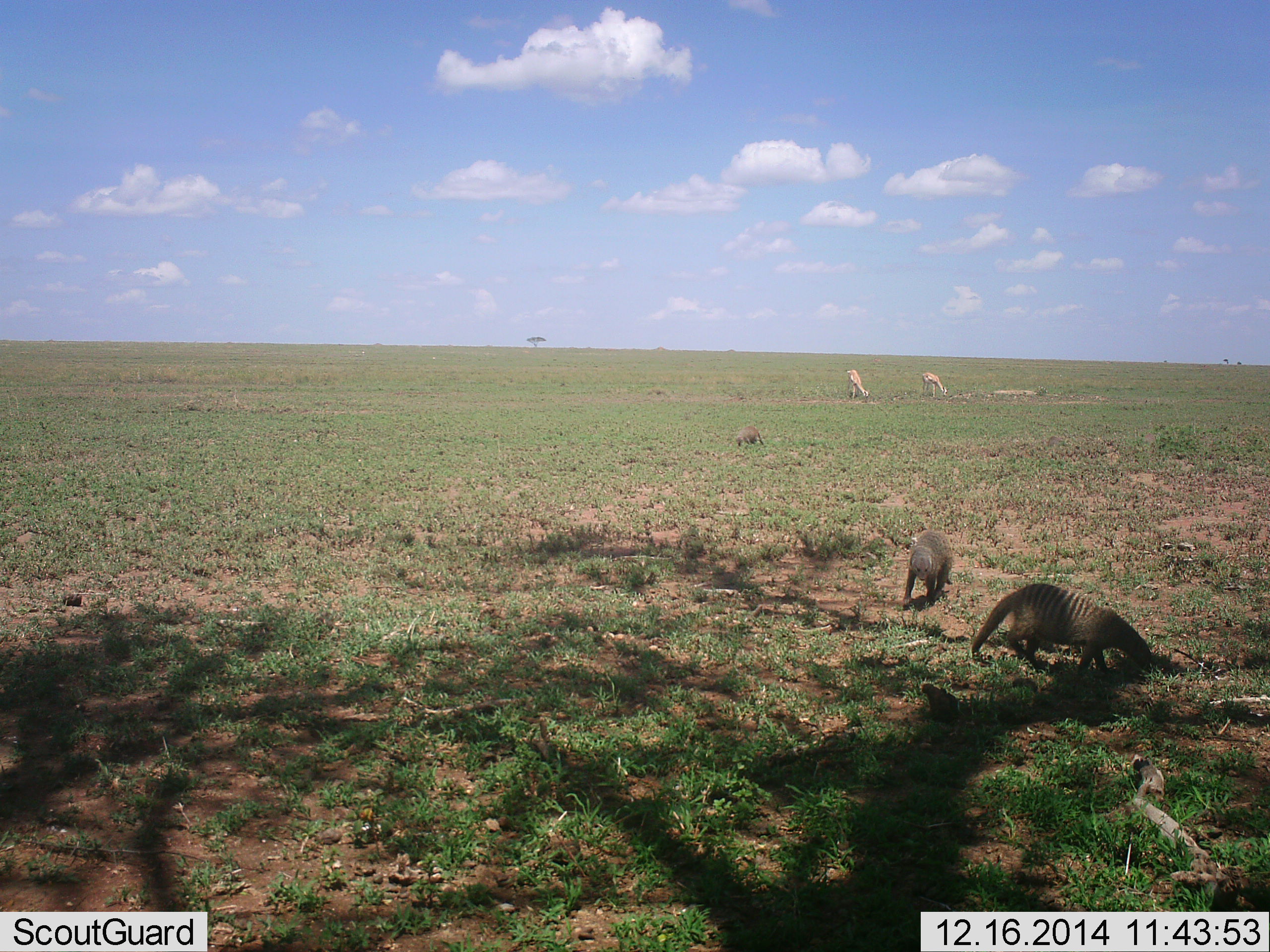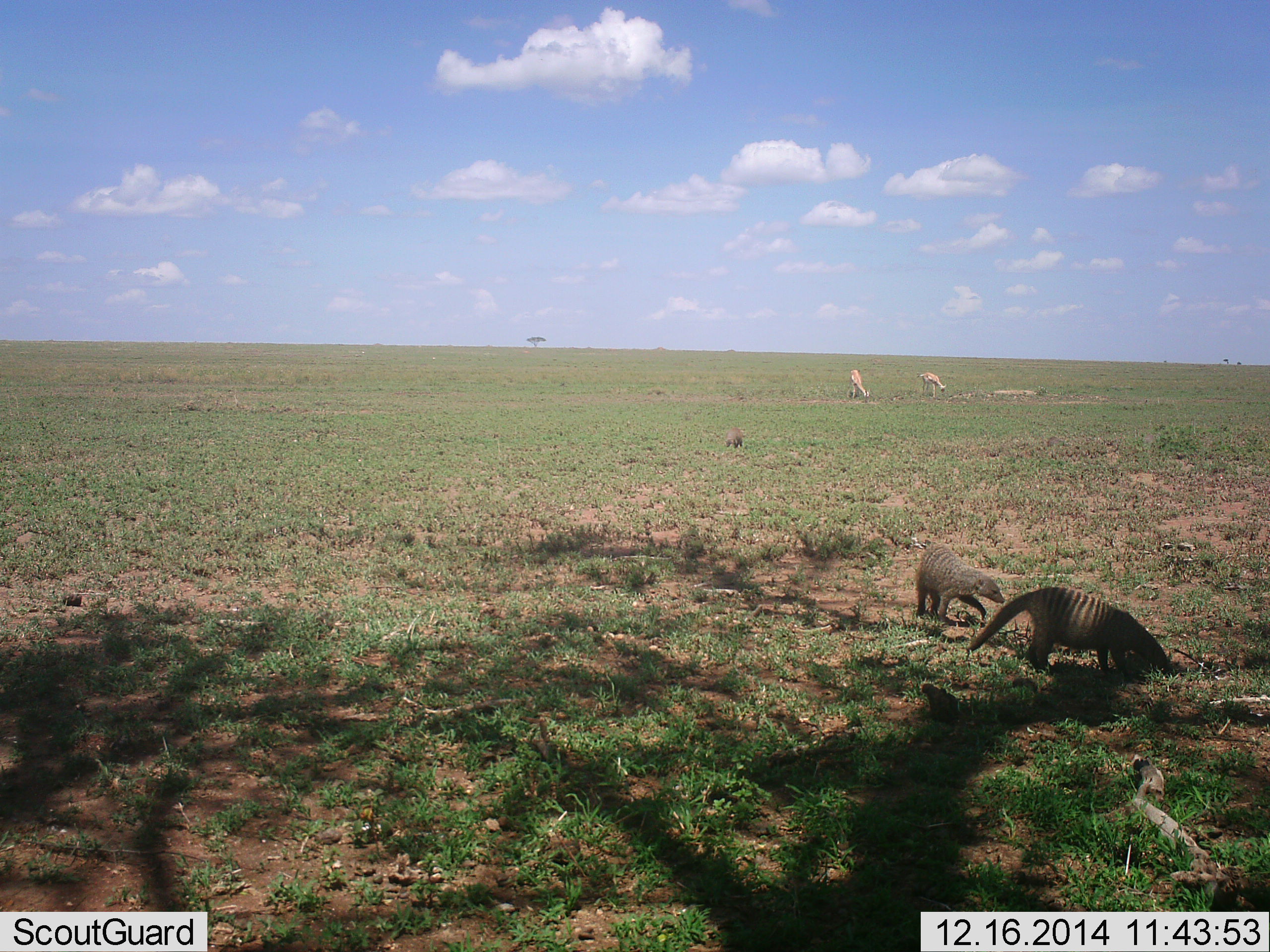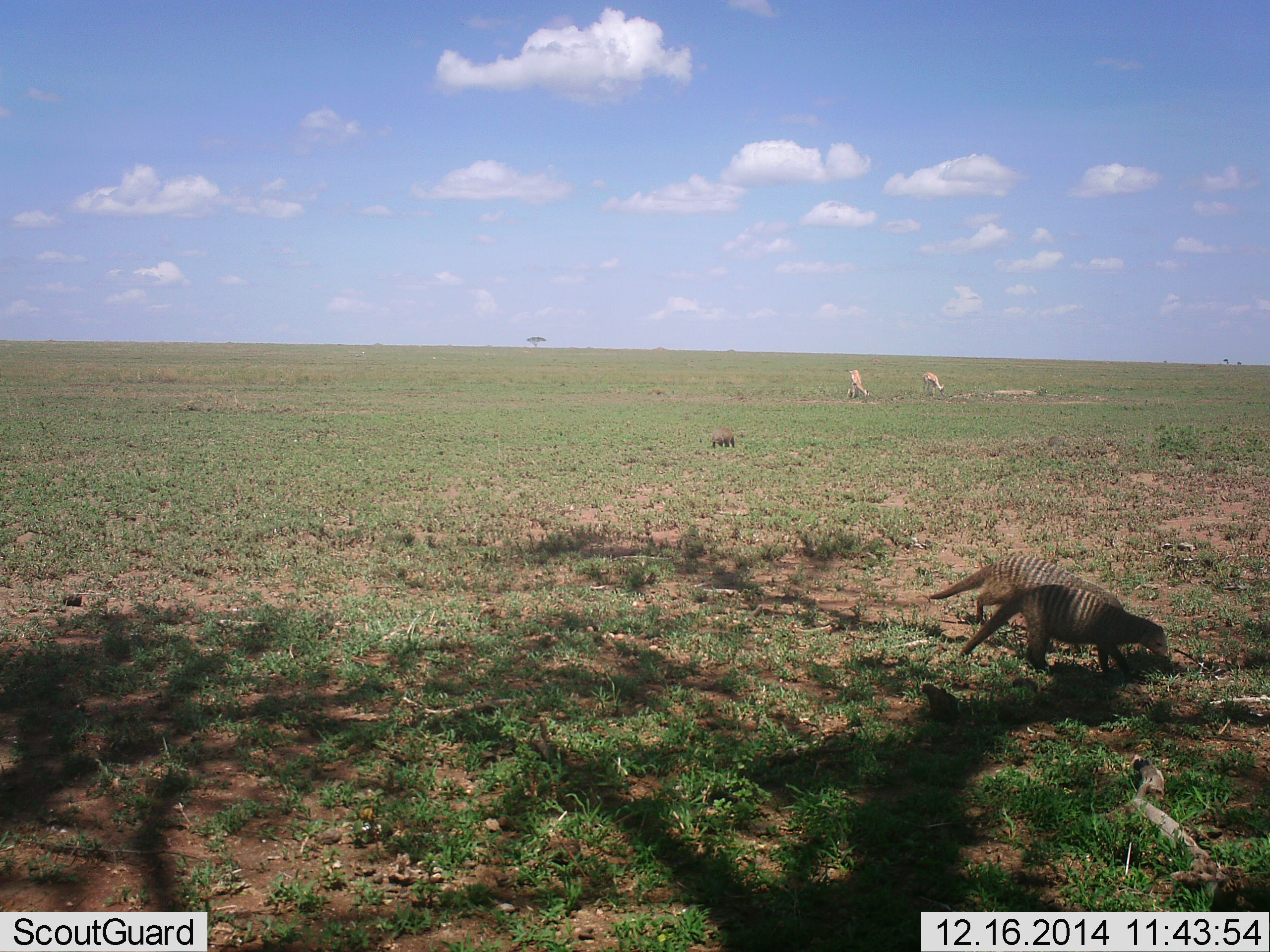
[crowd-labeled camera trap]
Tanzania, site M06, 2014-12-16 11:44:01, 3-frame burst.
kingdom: Animalia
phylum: Chordata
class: Mammalia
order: Artiodactyla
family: Bovidae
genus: Nanger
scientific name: Nanger granti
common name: grant's gazelle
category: gazellegrants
Gazellegrants (grant's gazelle) (Nanger granti), count 2. Behavior (volunteer vote fractions): standing 10%, resting 0%, moving 0%, interacting 0%. Young present (vote fraction): 0%. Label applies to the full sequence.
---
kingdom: Animalia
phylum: Chordata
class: Mammalia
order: Carnivora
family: Herpestidae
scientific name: Herpestidae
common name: mongoose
Mongoose (Herpestidae), count 3. Behavior (volunteer vote fractions): standing 9%, resting 0%, moving 96%, interacting 0%. Young present (vote fraction): 0%. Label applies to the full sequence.